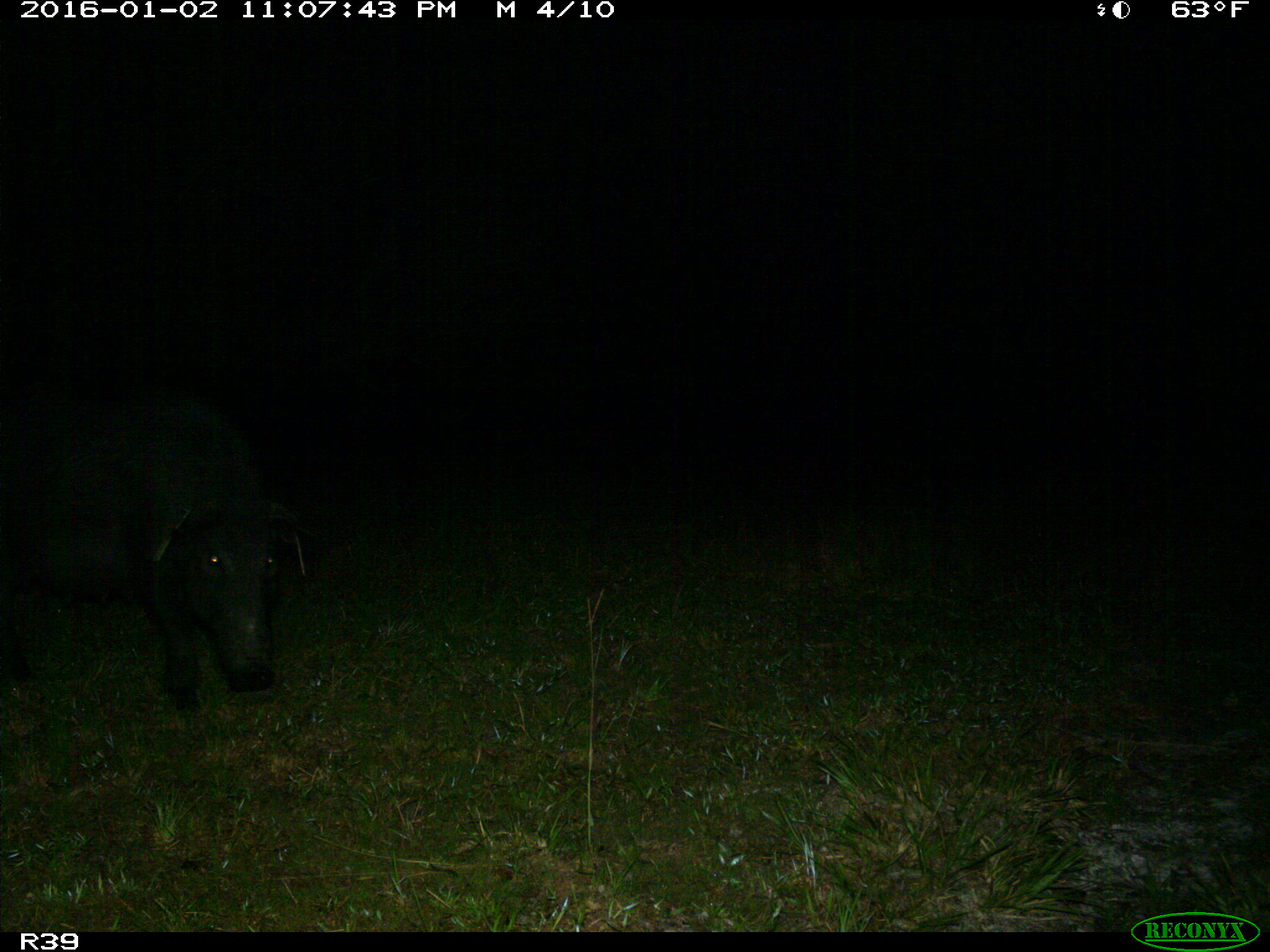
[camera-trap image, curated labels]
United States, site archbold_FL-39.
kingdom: Animalia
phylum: Chordata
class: Mammalia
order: Artiodactyla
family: Suidae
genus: Sus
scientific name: Sus scrofa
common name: wild boar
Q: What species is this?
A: Sus scrofa (wild boar).